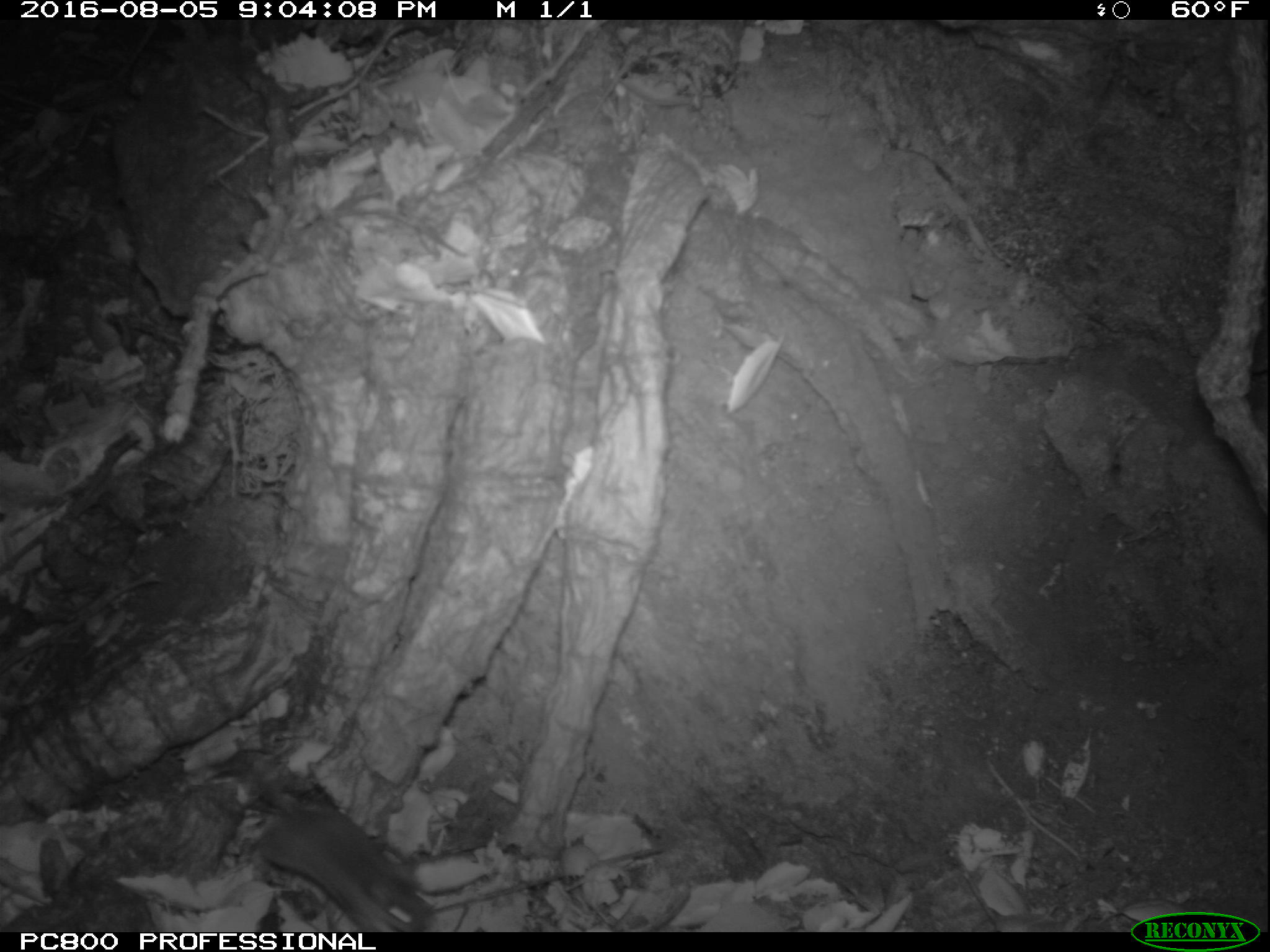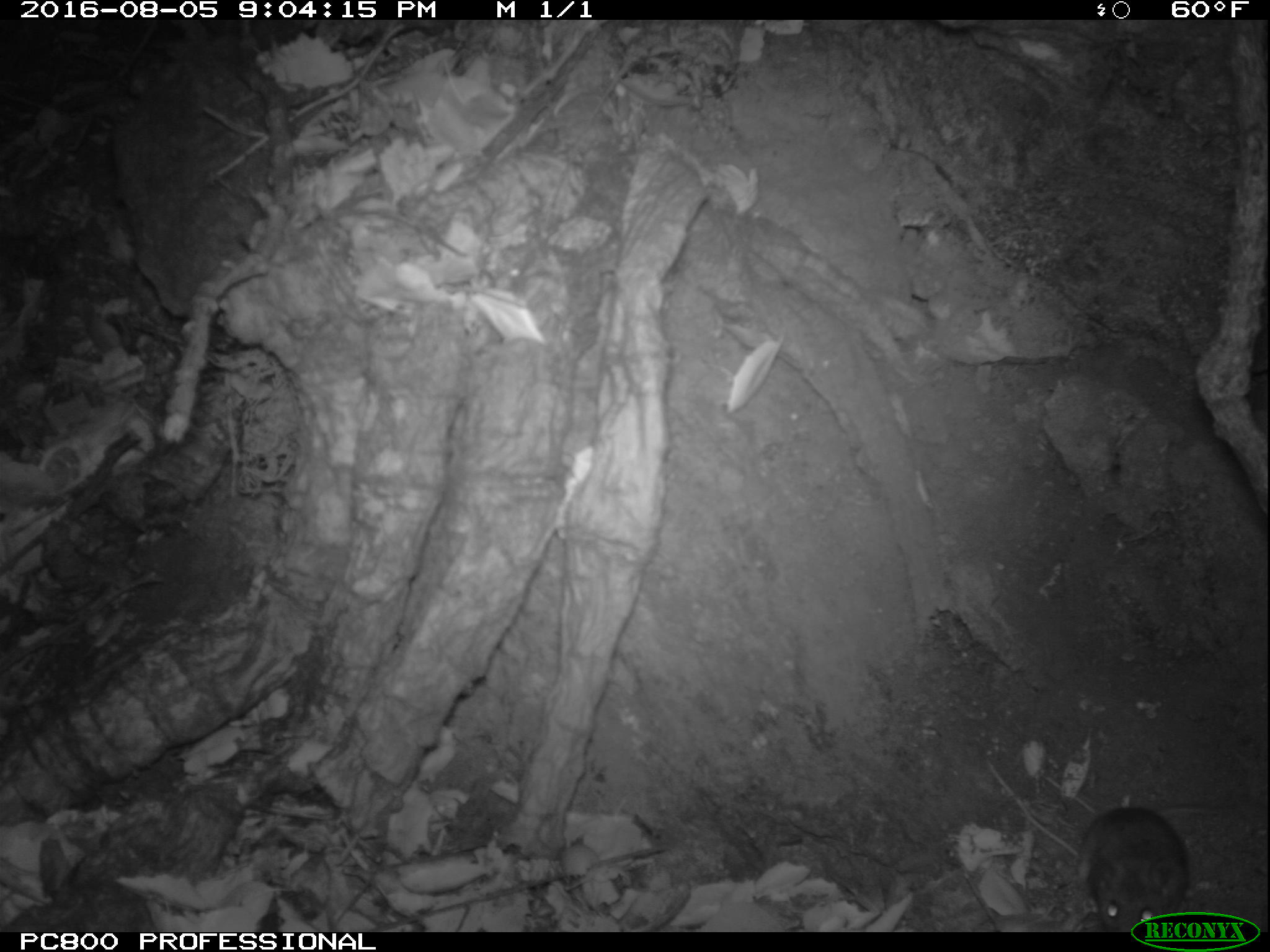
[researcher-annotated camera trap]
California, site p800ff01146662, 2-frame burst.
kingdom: Animalia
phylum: Chordata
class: Mammalia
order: Rodentia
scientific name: Rodentia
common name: rodent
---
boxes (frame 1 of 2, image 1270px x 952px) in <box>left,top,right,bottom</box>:
rodent: <box>254,797,434,933</box>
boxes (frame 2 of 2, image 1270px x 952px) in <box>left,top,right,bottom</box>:
rodent: <box>1076,799,1235,933</box>